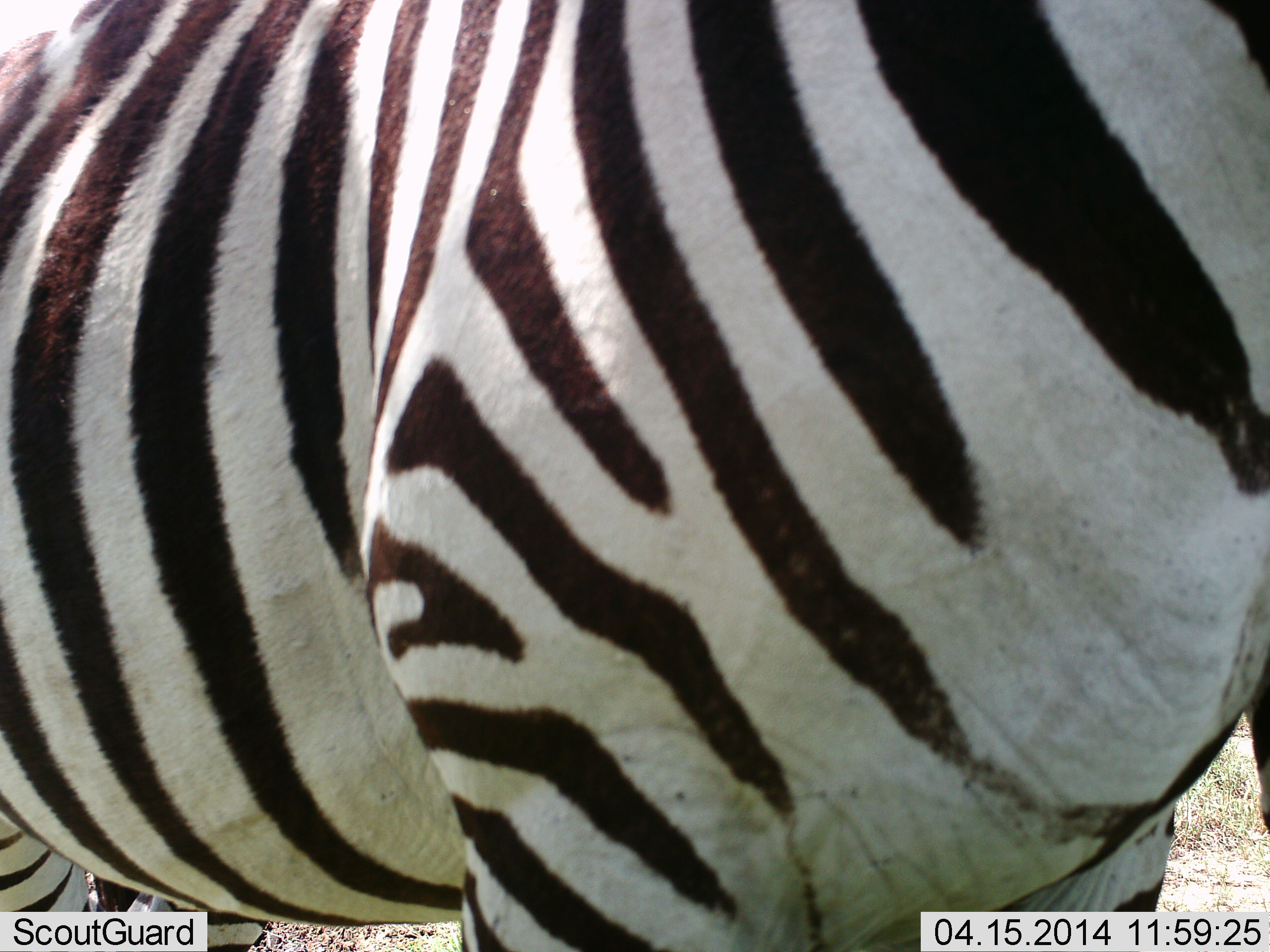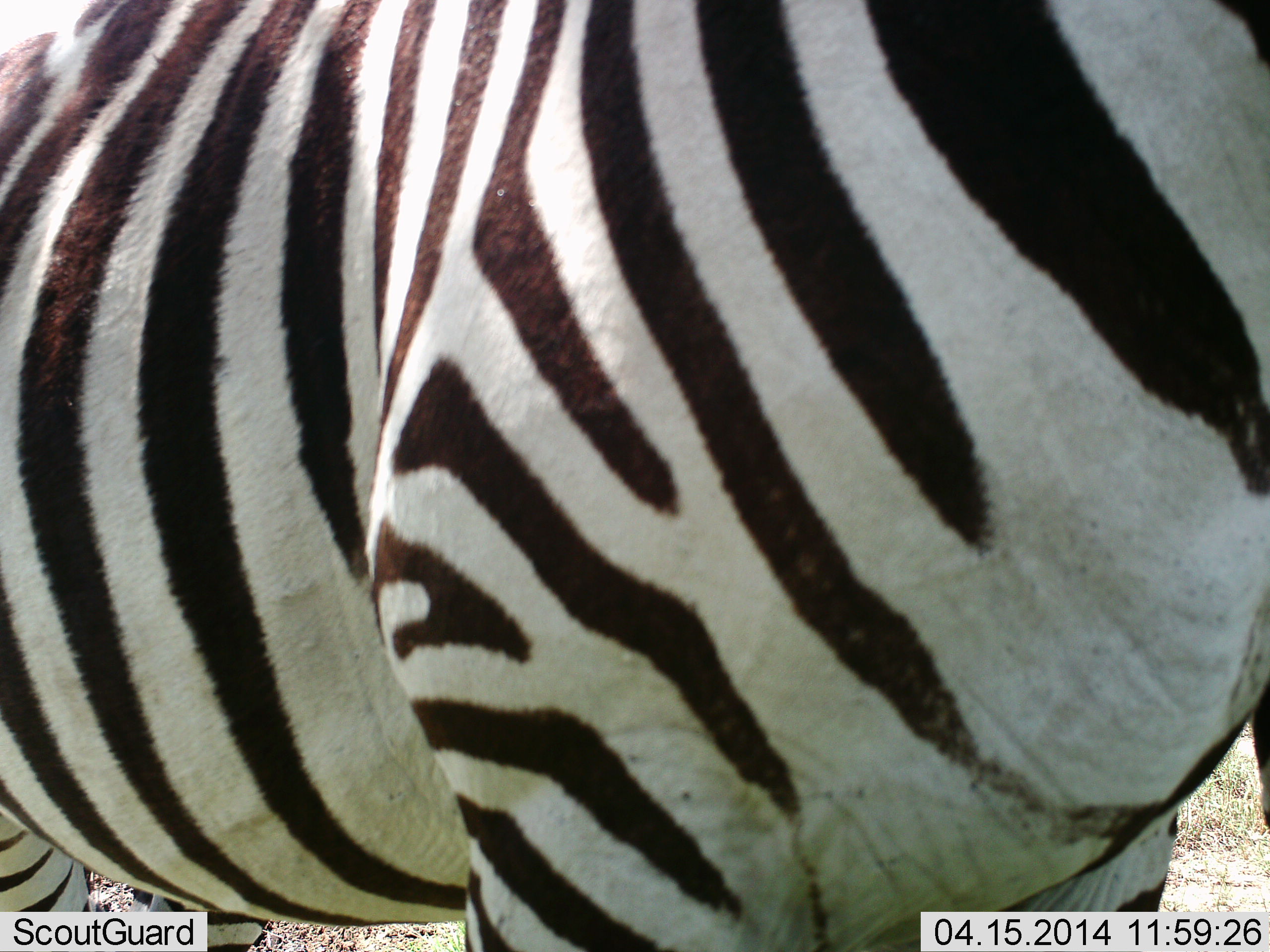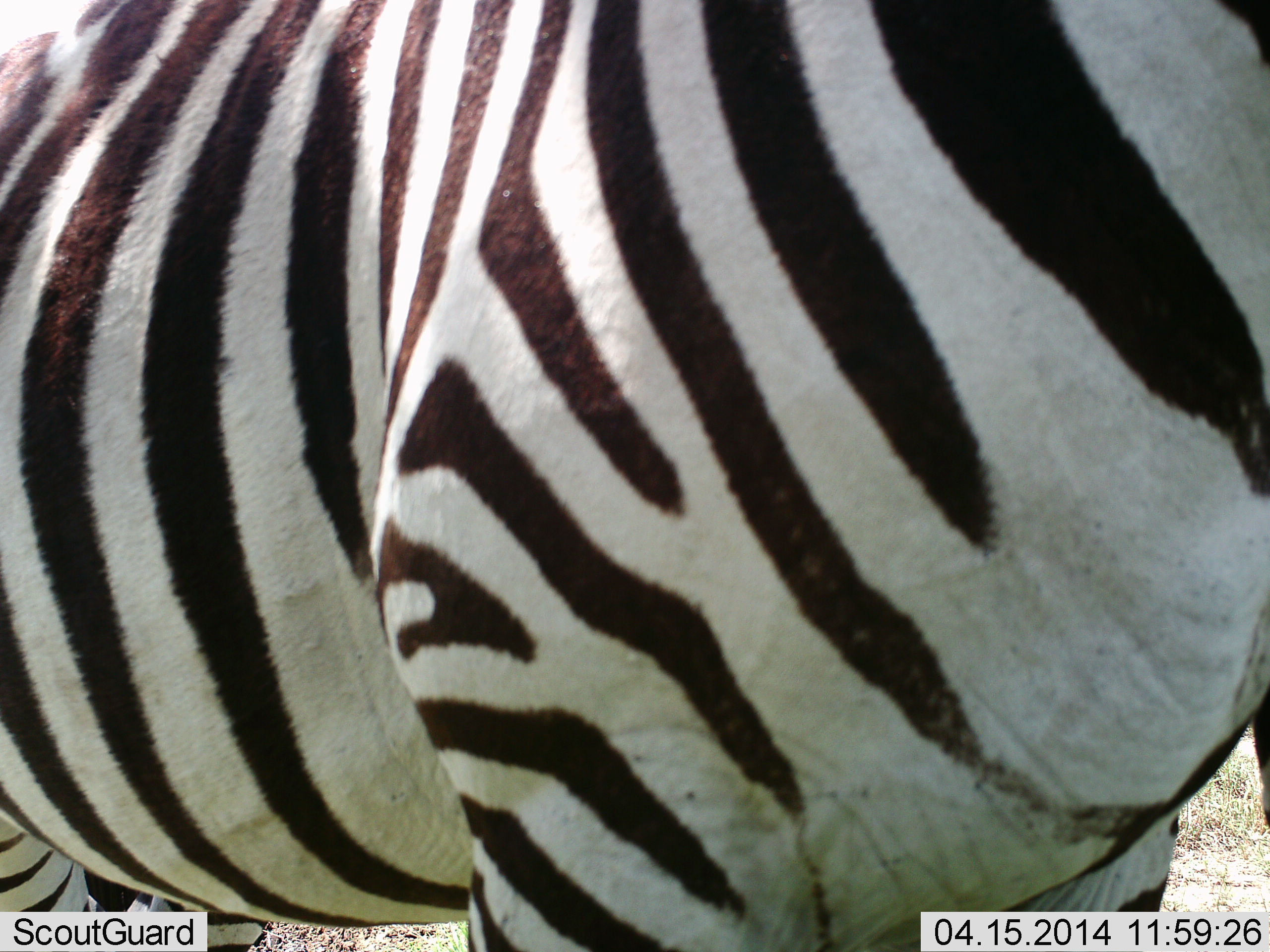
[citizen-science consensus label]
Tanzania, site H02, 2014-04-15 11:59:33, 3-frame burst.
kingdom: Animalia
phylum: Chordata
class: Mammalia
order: Perissodactyla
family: Equidae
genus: Equus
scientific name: Equus quagga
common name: plains zebra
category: zebra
Zebra (plains zebra) (Equus quagga), count 1. Behavior (volunteer vote fractions): standing 100%, resting 0%, moving 0%, interacting 0%. Young present (vote fraction): 0%. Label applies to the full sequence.